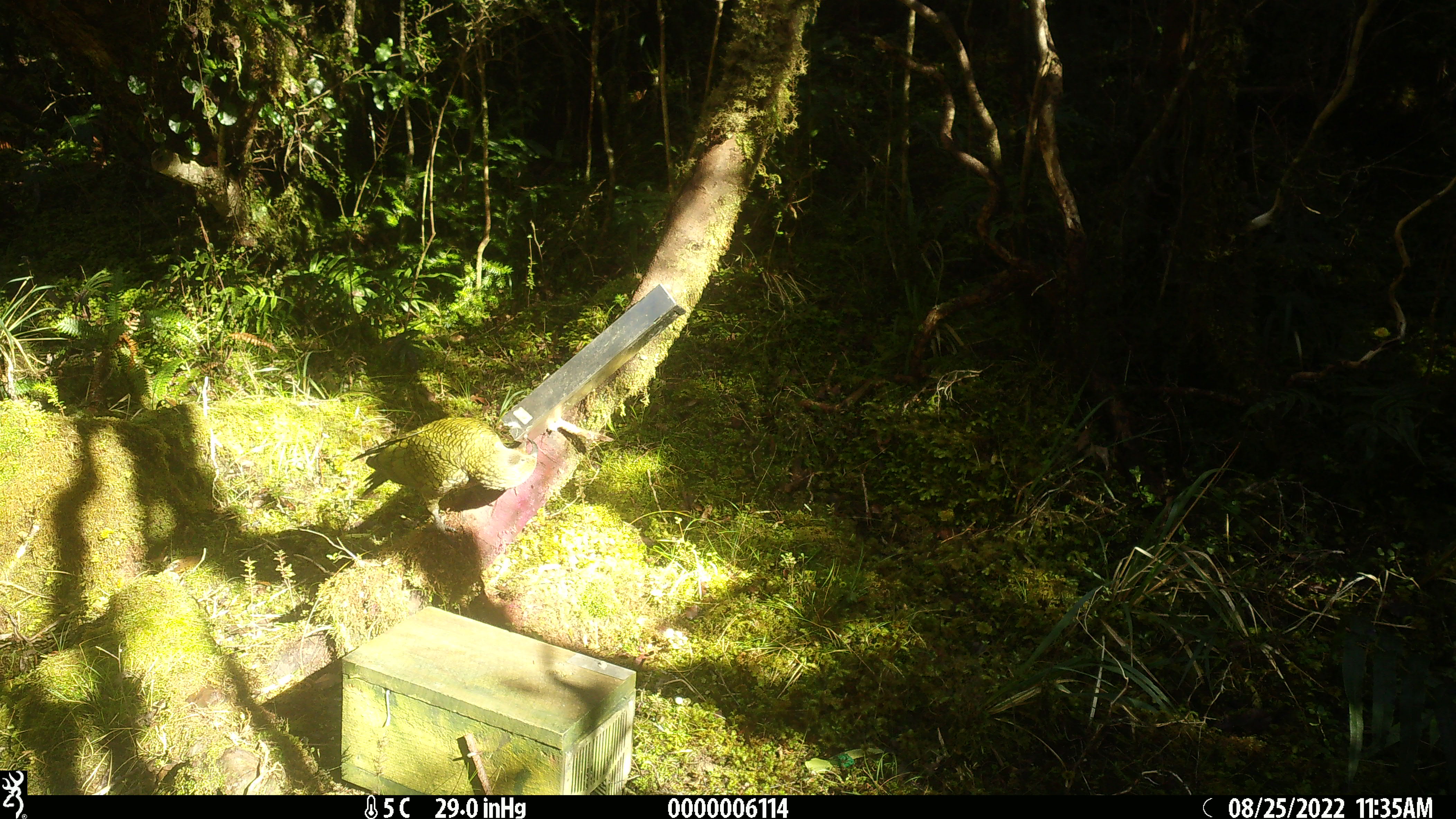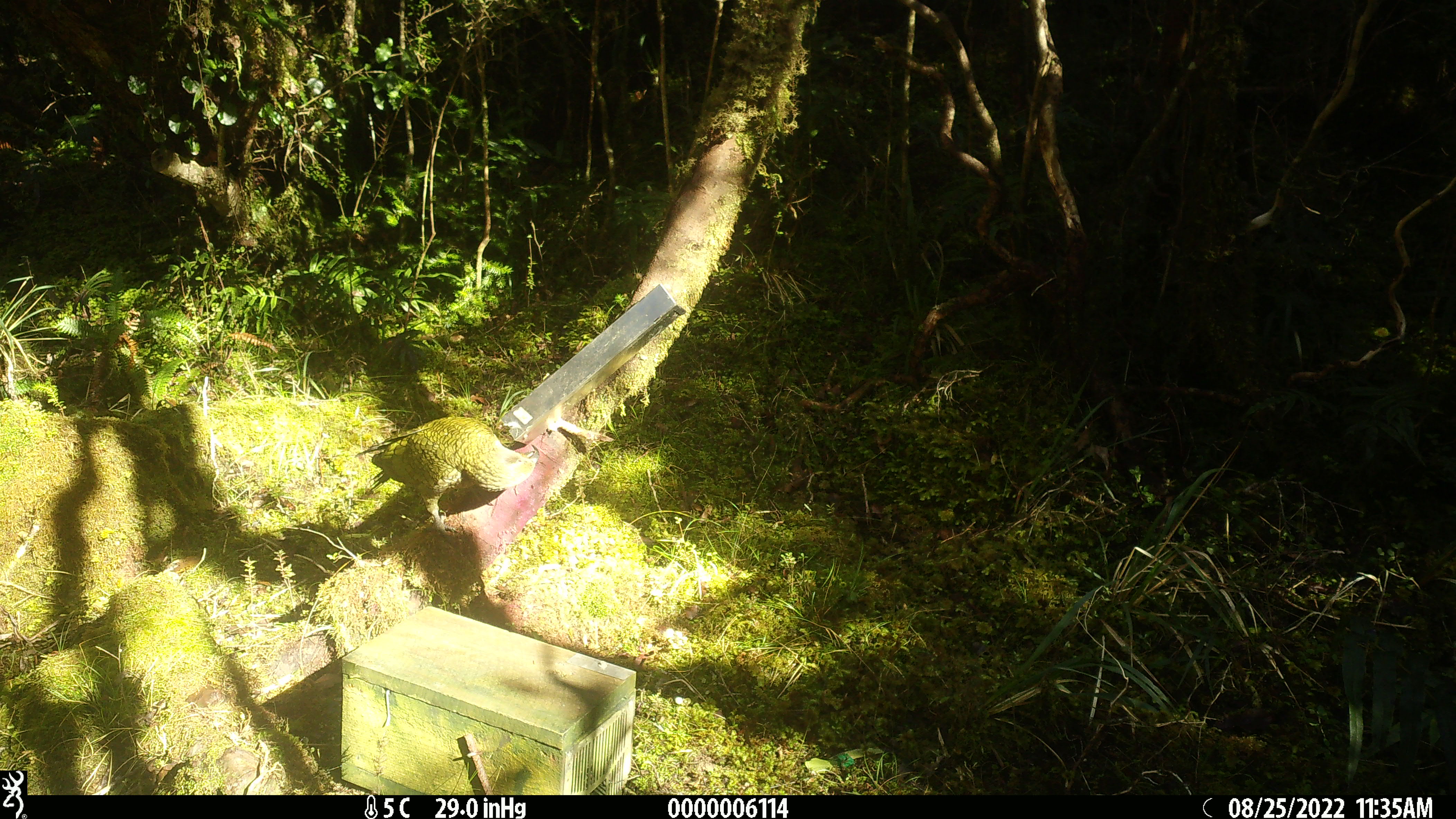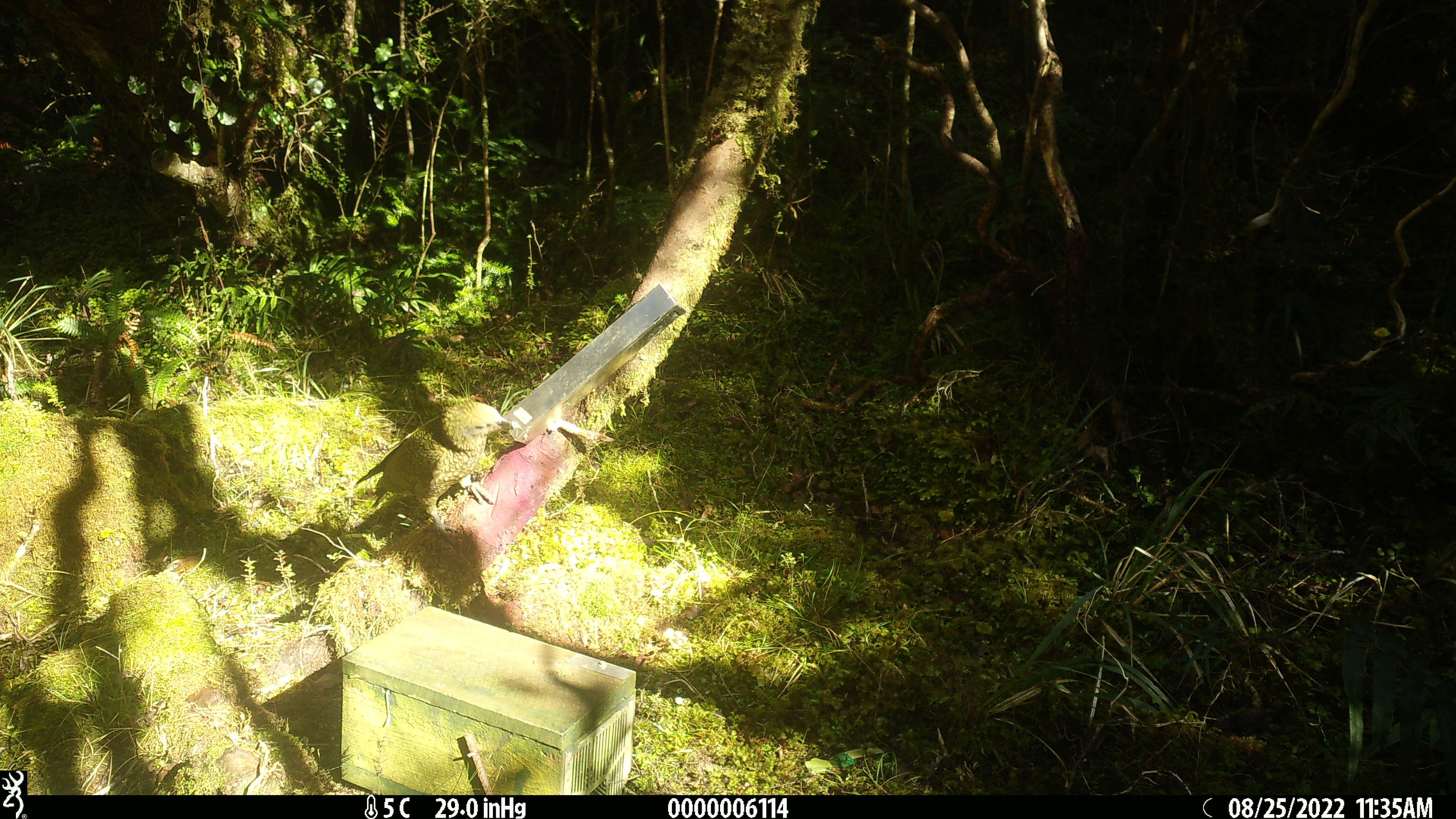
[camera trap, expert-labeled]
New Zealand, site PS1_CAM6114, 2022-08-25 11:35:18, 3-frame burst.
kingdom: Animalia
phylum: Chordata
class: Aves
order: Psittaciformes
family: Strigopidae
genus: Nestor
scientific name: Nestor notabilis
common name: kea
Kea (Nestor notabilis).